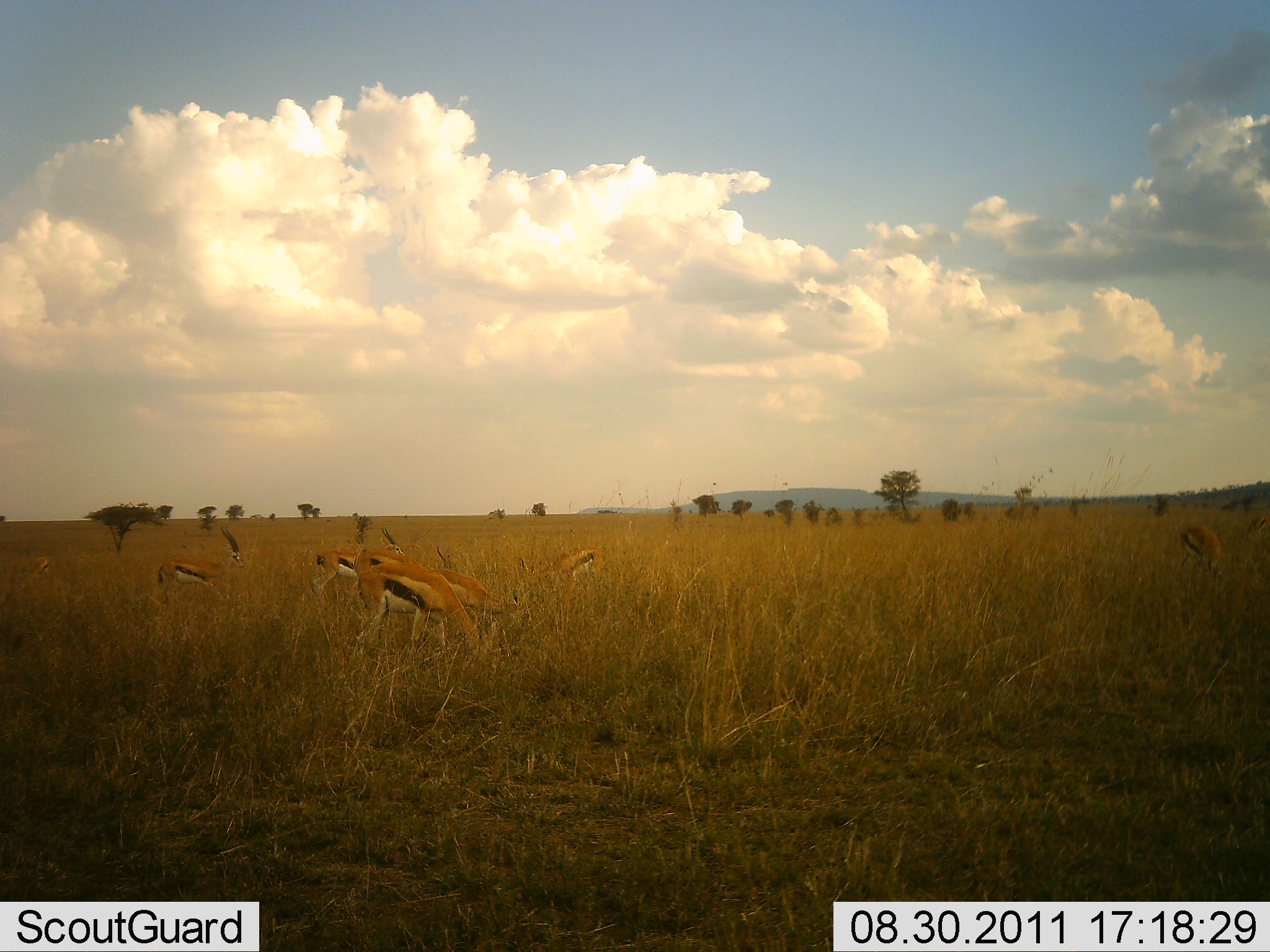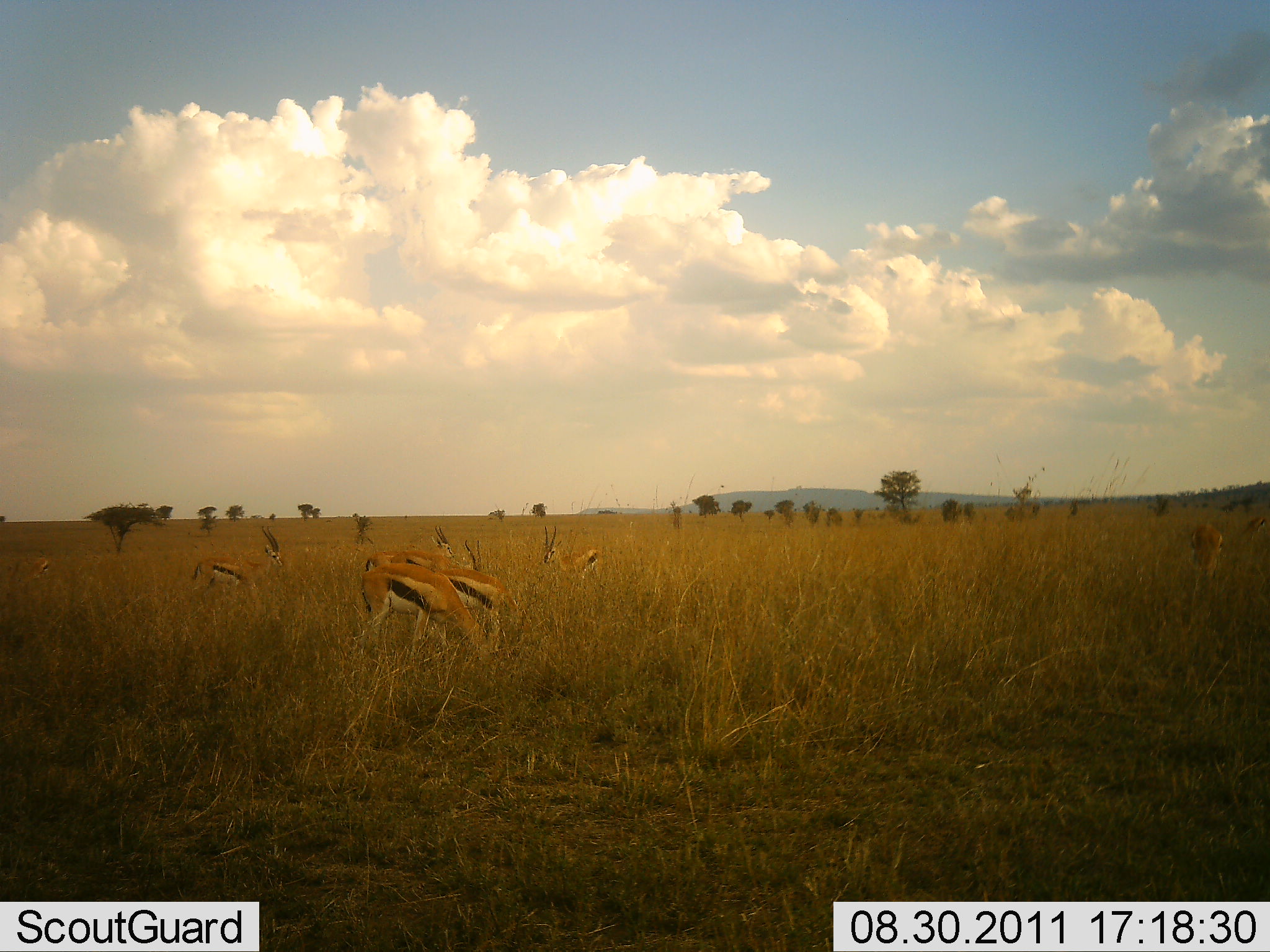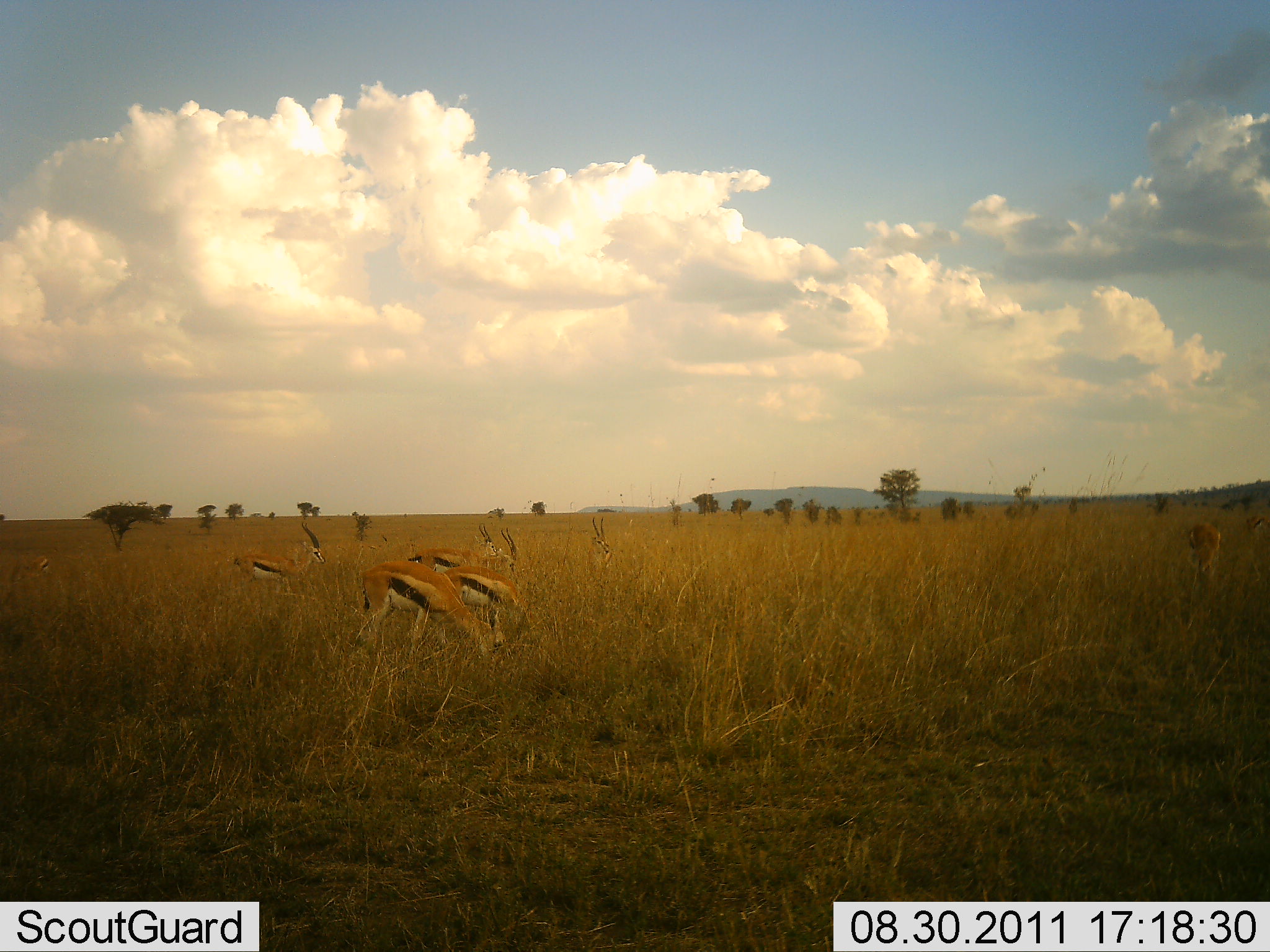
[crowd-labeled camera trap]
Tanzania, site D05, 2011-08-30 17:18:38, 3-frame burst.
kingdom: Animalia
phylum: Chordata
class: Mammalia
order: Artiodactyla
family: Bovidae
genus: Eudorcas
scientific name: Eudorcas thomsonii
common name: thomson's gazelle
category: gazellethomsons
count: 7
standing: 50%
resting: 8%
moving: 50%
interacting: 8%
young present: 0%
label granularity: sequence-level